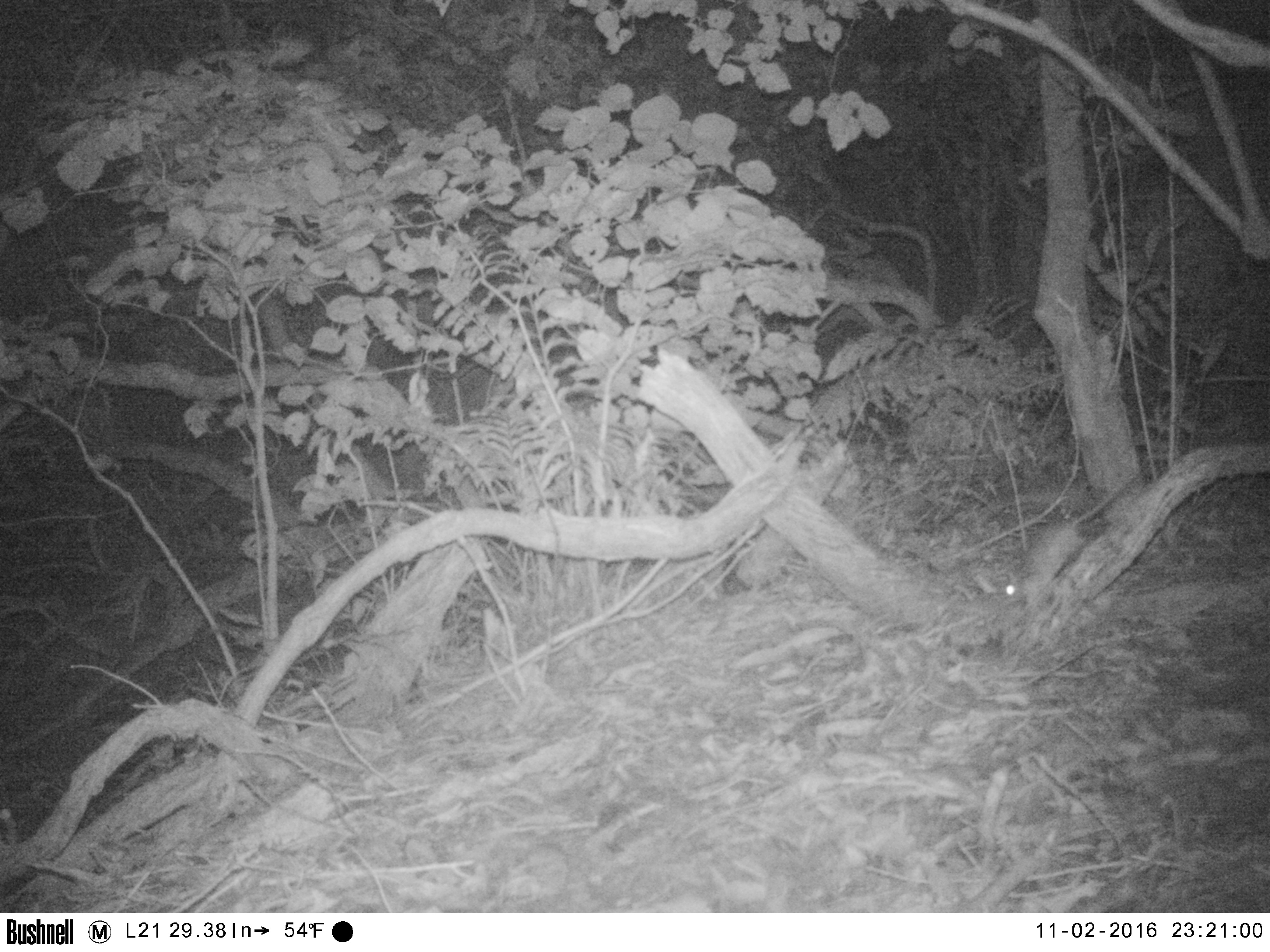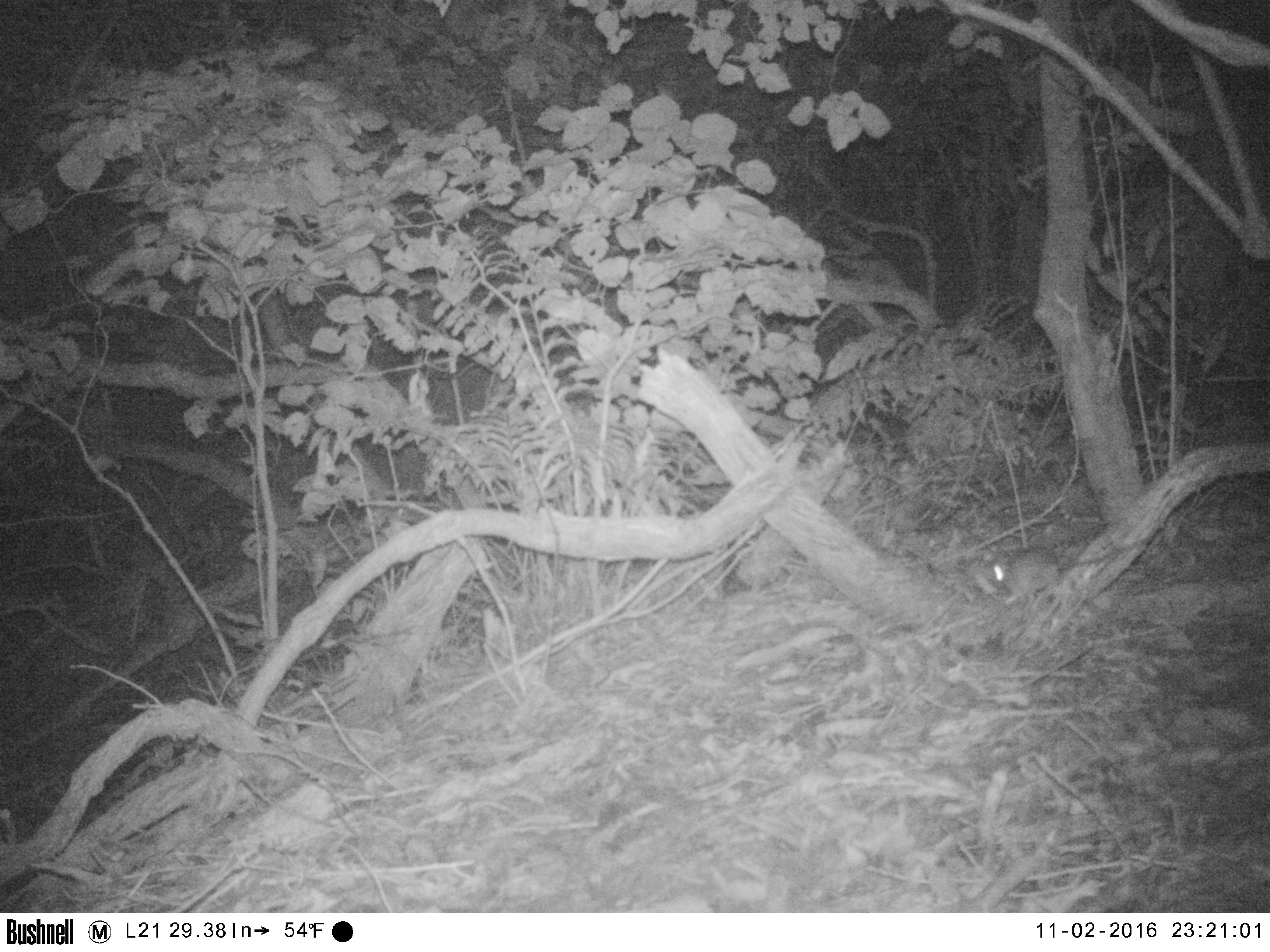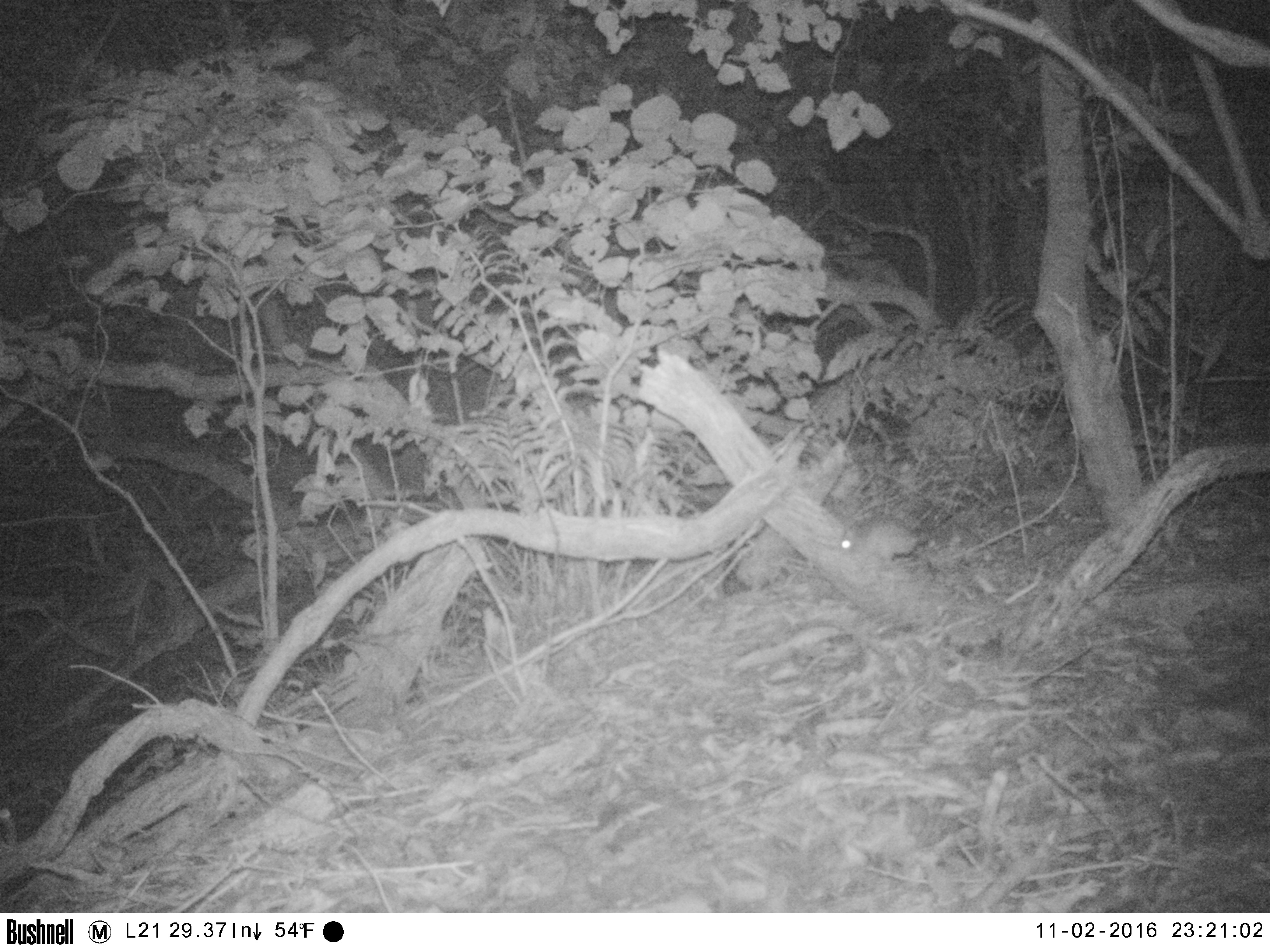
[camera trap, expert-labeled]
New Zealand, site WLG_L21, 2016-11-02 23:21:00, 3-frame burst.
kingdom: Animalia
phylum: Chordata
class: Mammalia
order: Rodentia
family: Muridae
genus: Rattus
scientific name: Rattus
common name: rat